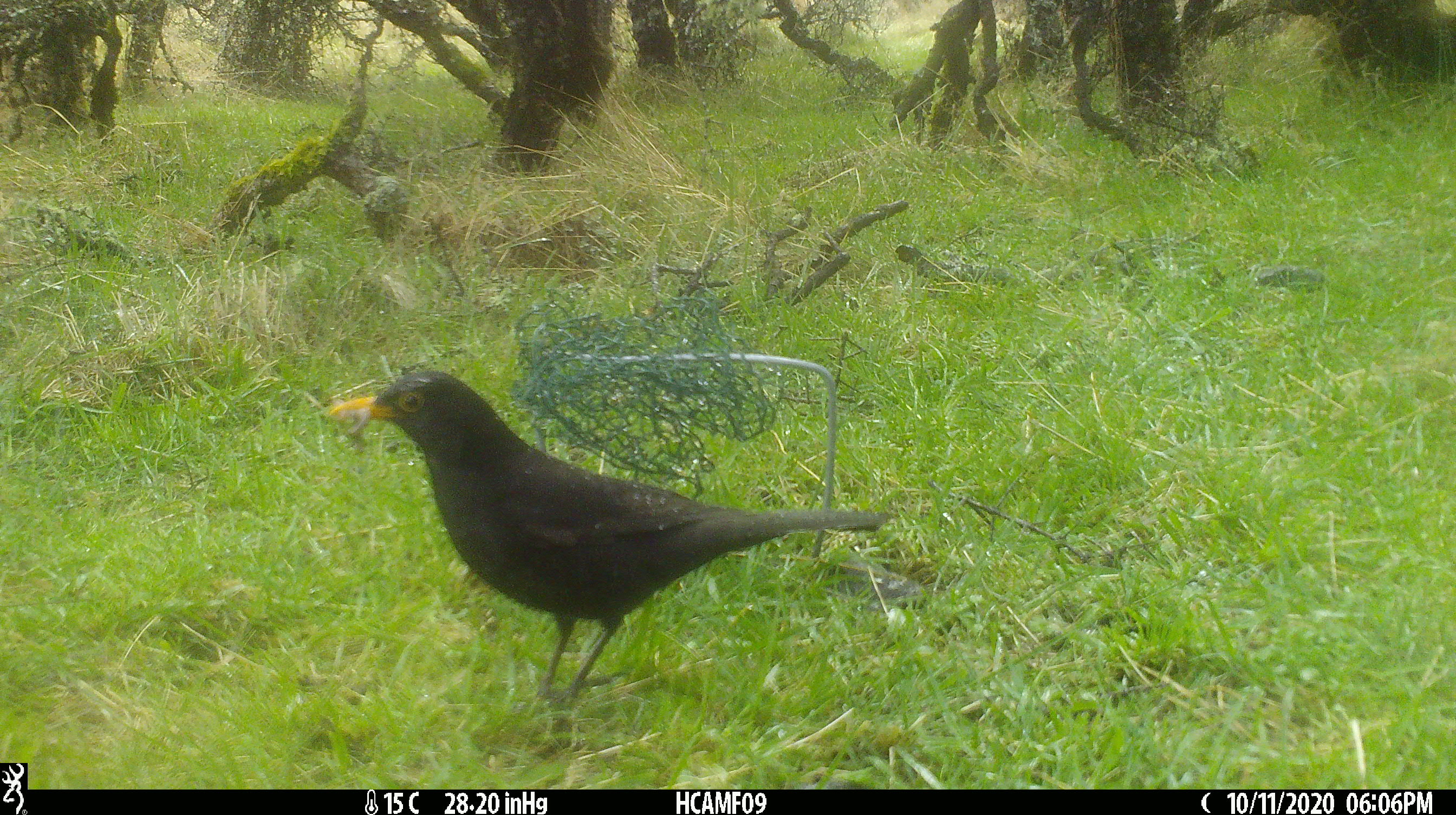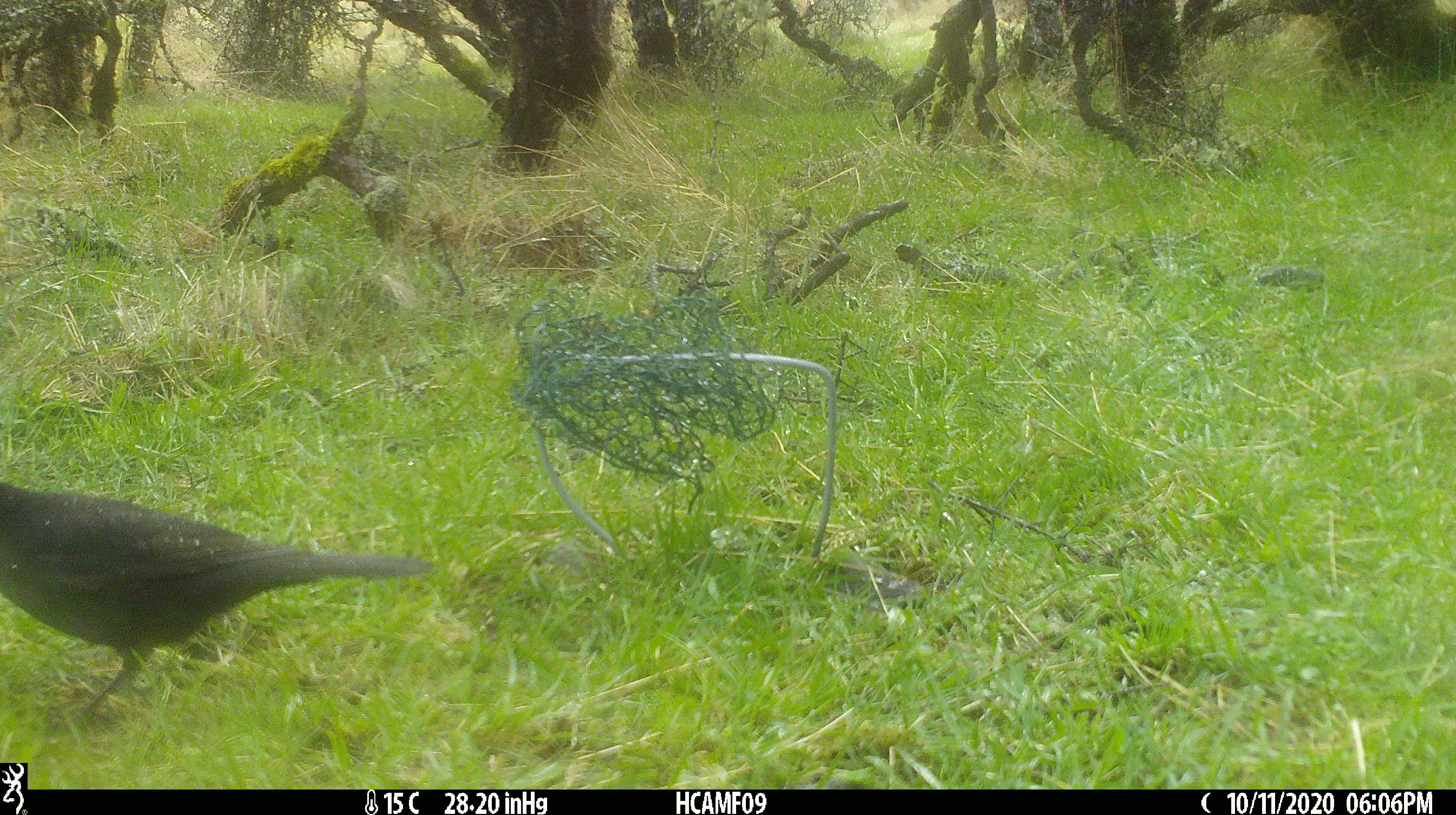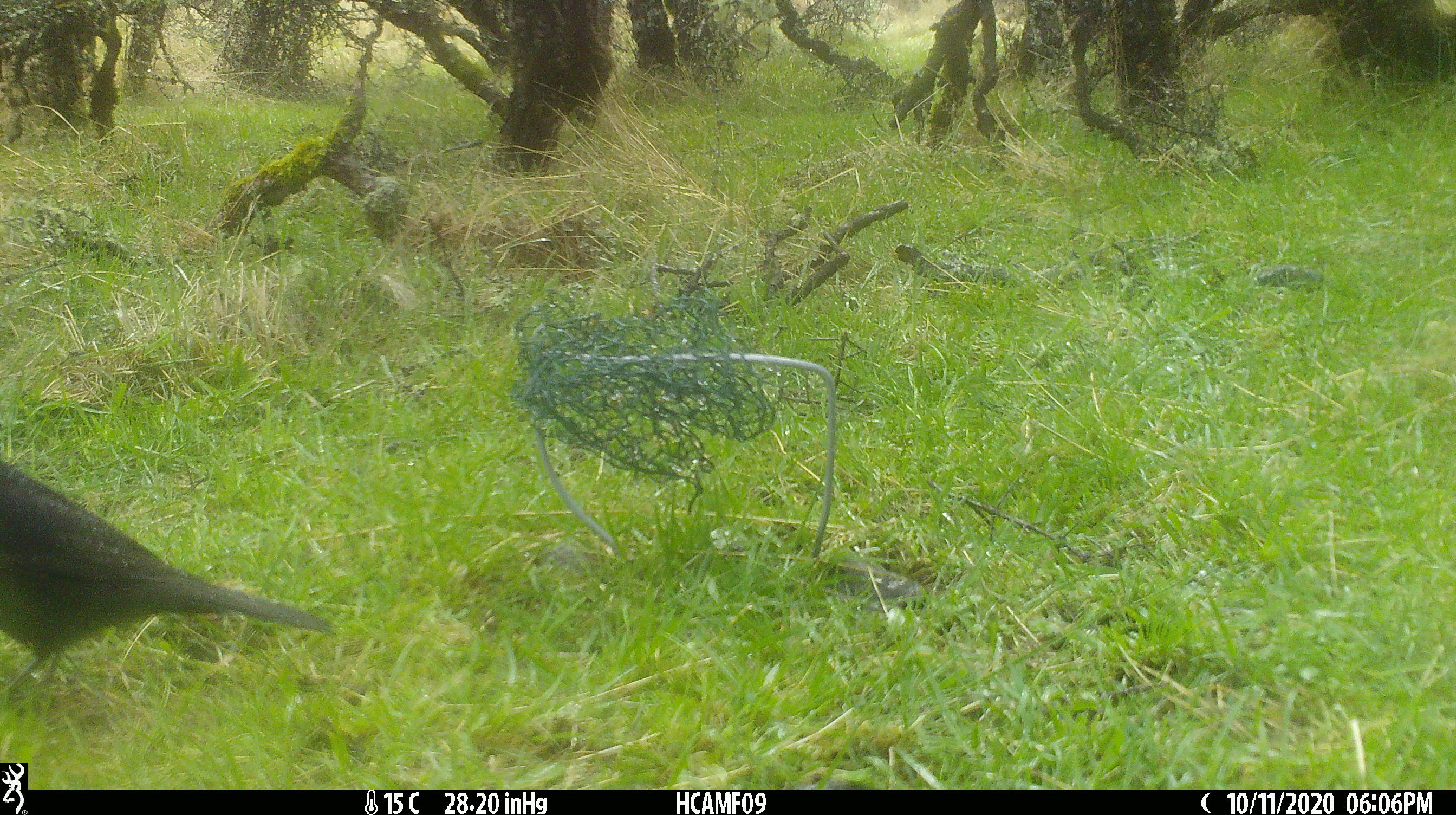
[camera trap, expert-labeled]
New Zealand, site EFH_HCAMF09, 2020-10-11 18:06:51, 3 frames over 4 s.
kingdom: Animalia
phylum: Chordata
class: Aves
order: Passeriformes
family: Turdidae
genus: Turdus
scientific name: Turdus merula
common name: eurasian blackbird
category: blackbird